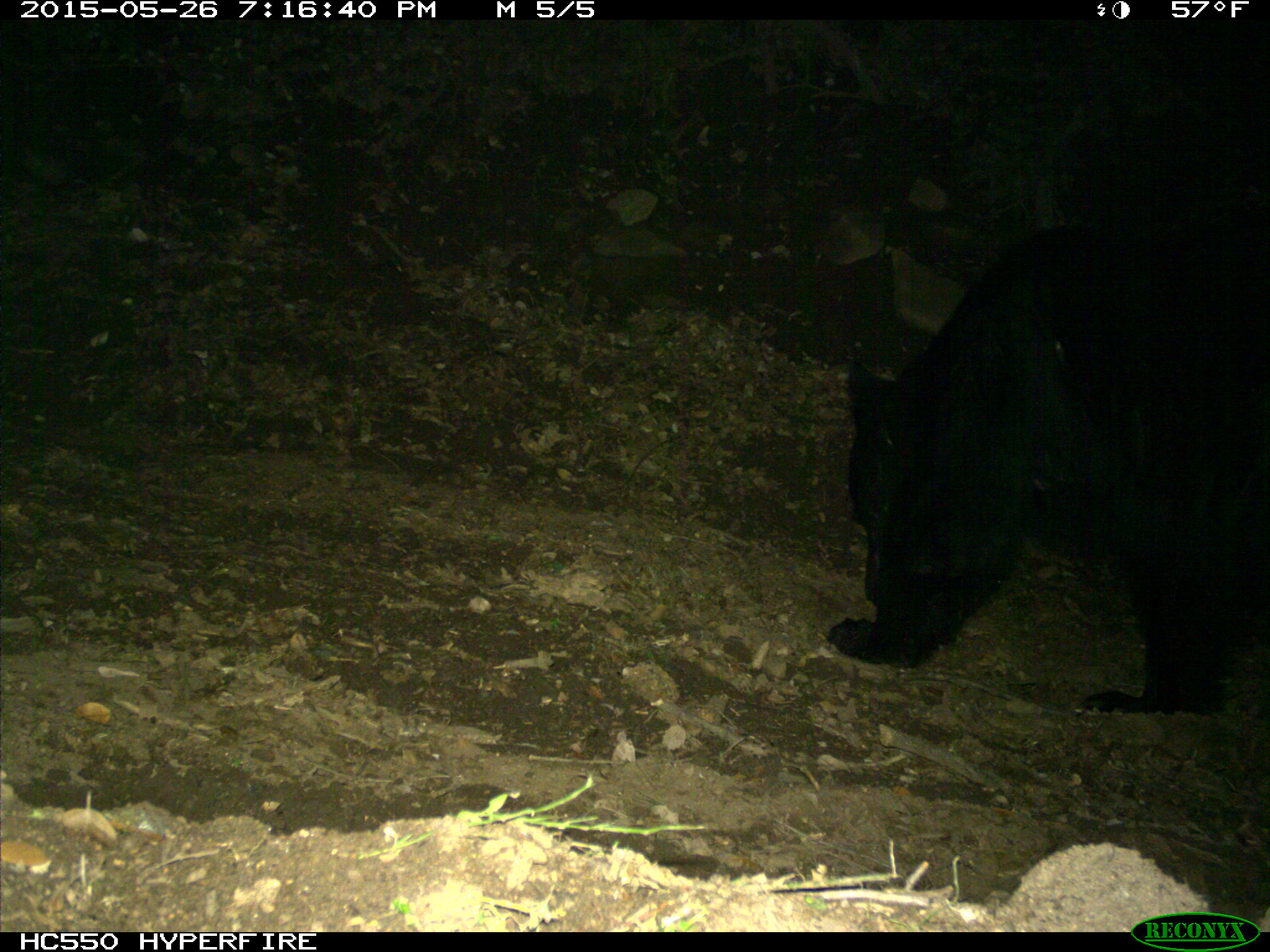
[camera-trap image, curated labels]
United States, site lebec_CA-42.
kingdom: Animalia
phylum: Chordata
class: Mammalia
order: Carnivora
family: Ursidae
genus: Ursus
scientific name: Ursus americanus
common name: american black bear